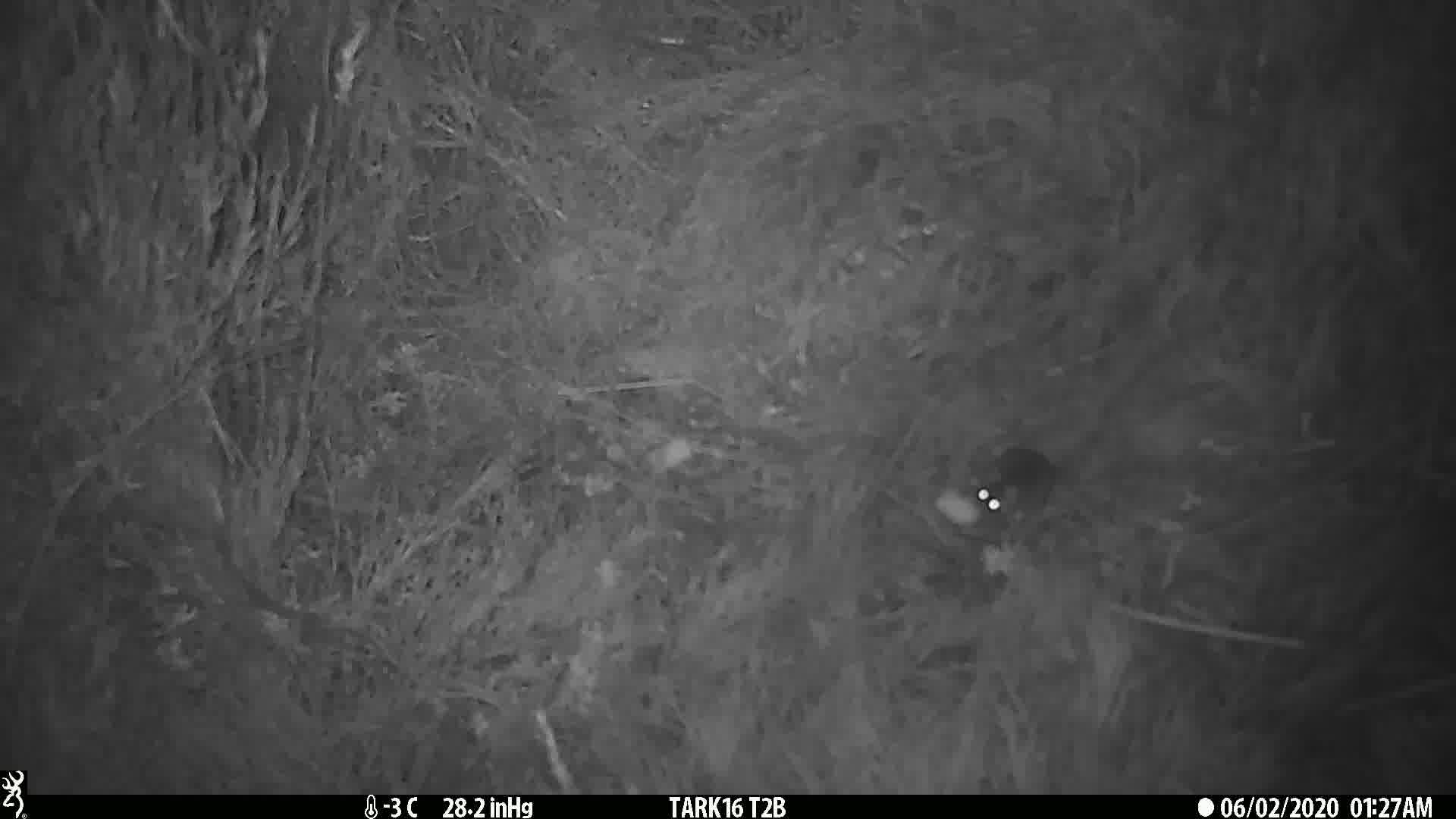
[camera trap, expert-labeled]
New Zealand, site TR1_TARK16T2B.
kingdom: Animalia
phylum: Chordata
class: Mammalia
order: Rodentia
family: Muridae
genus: Mus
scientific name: Mus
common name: mouse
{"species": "mouse (Mus)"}